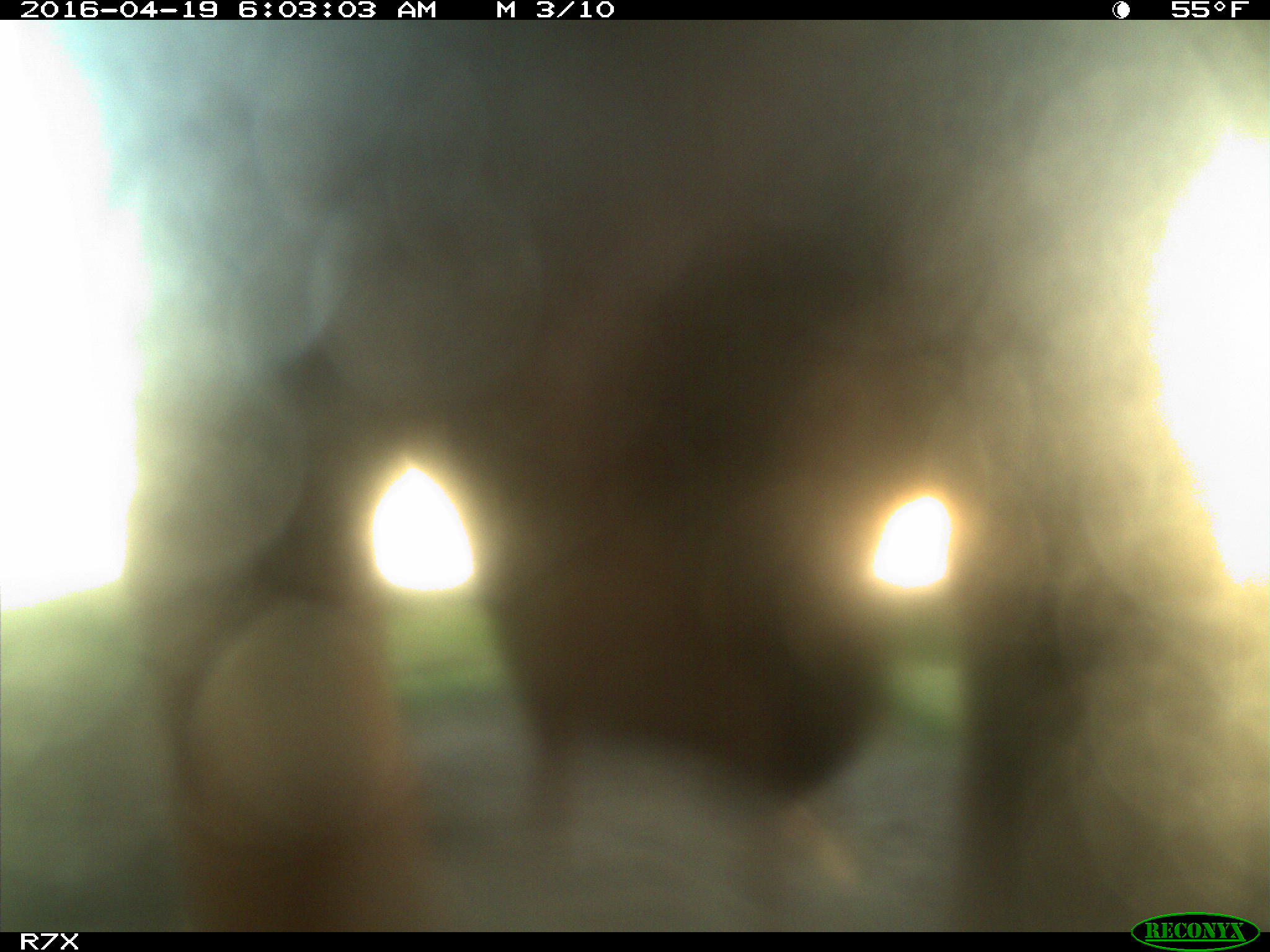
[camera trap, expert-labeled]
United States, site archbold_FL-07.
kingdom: Animalia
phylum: Chordata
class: Mammalia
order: Artiodactyla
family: Bovidae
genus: Bos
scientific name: Bos taurus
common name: domestic cow